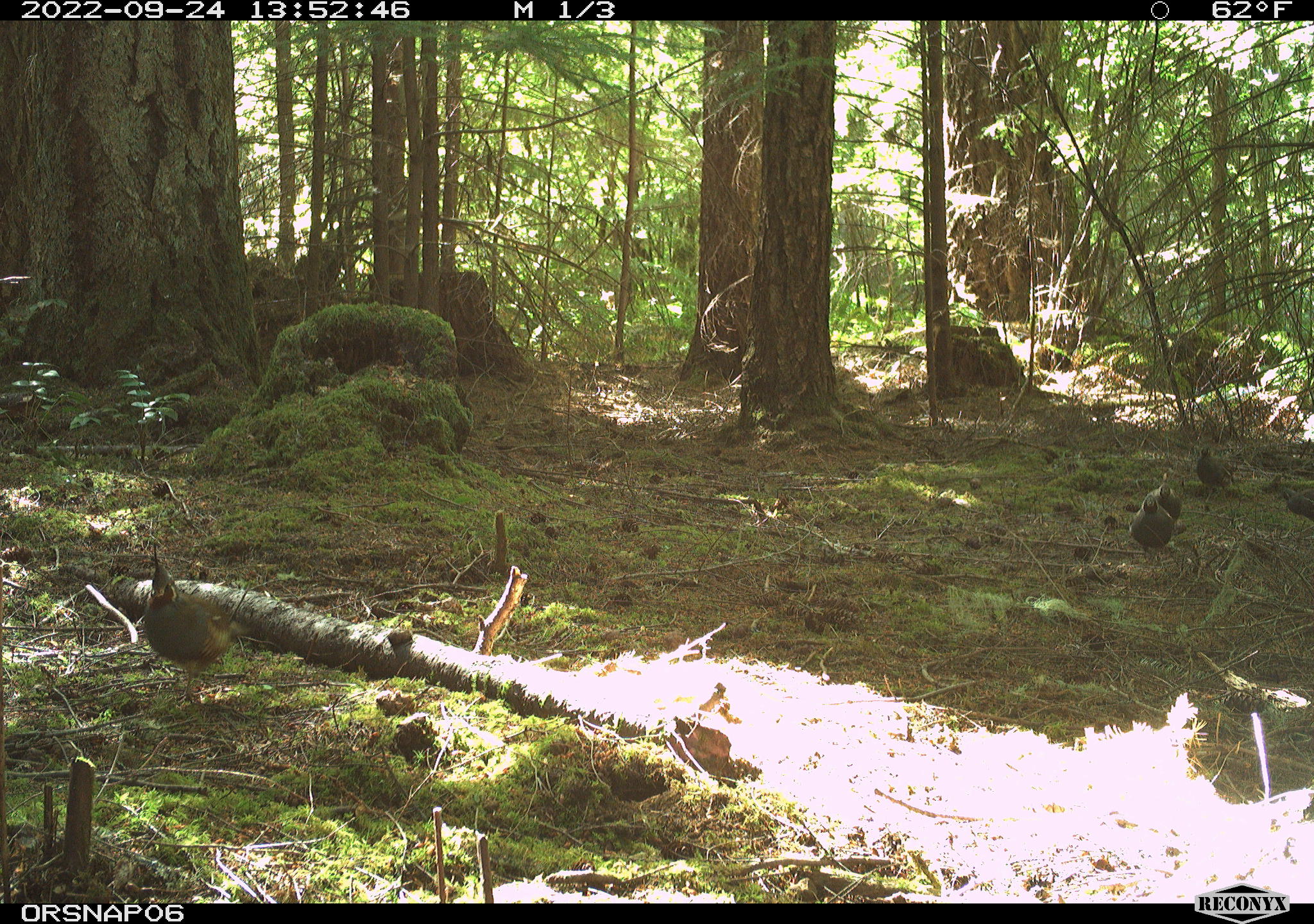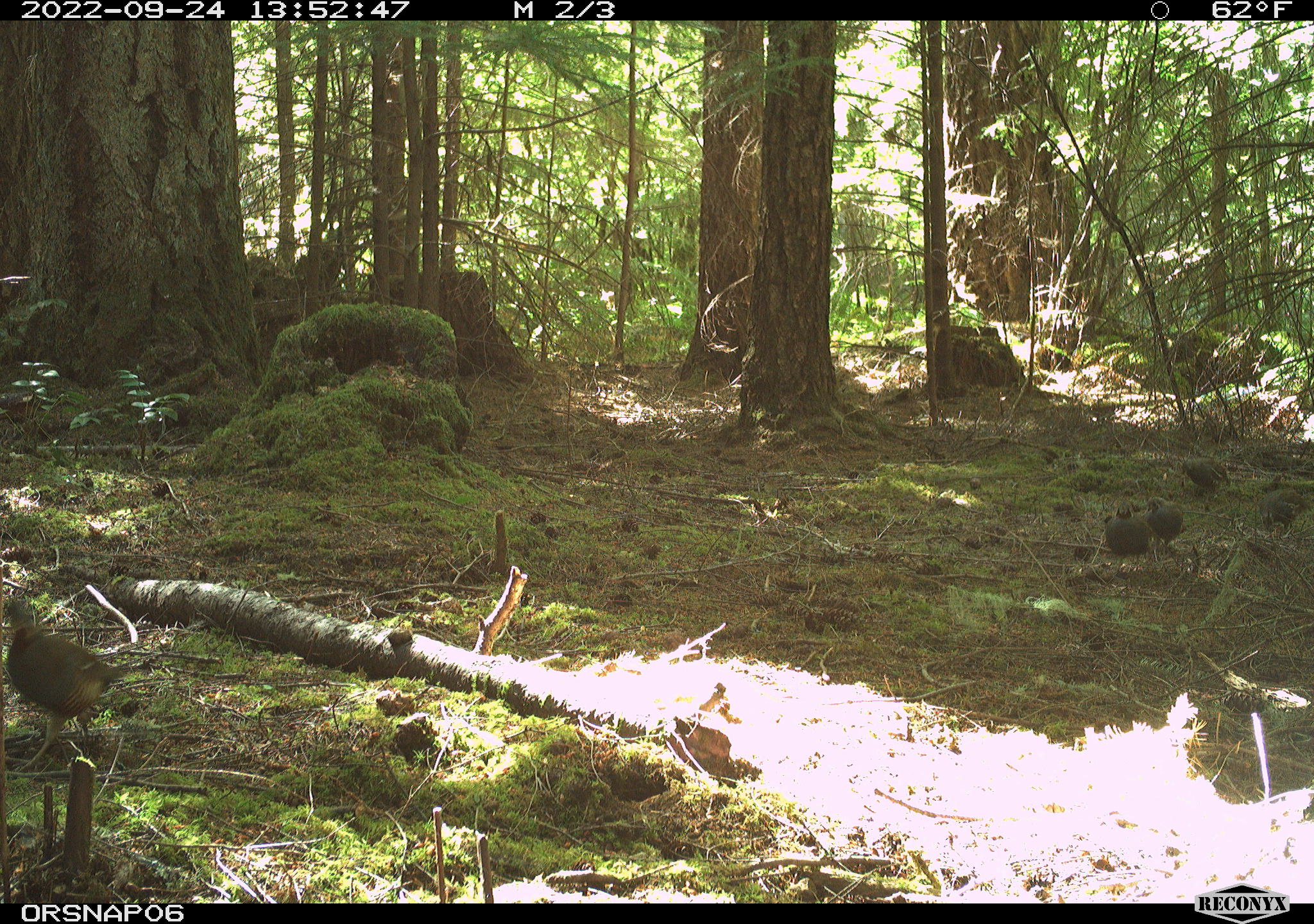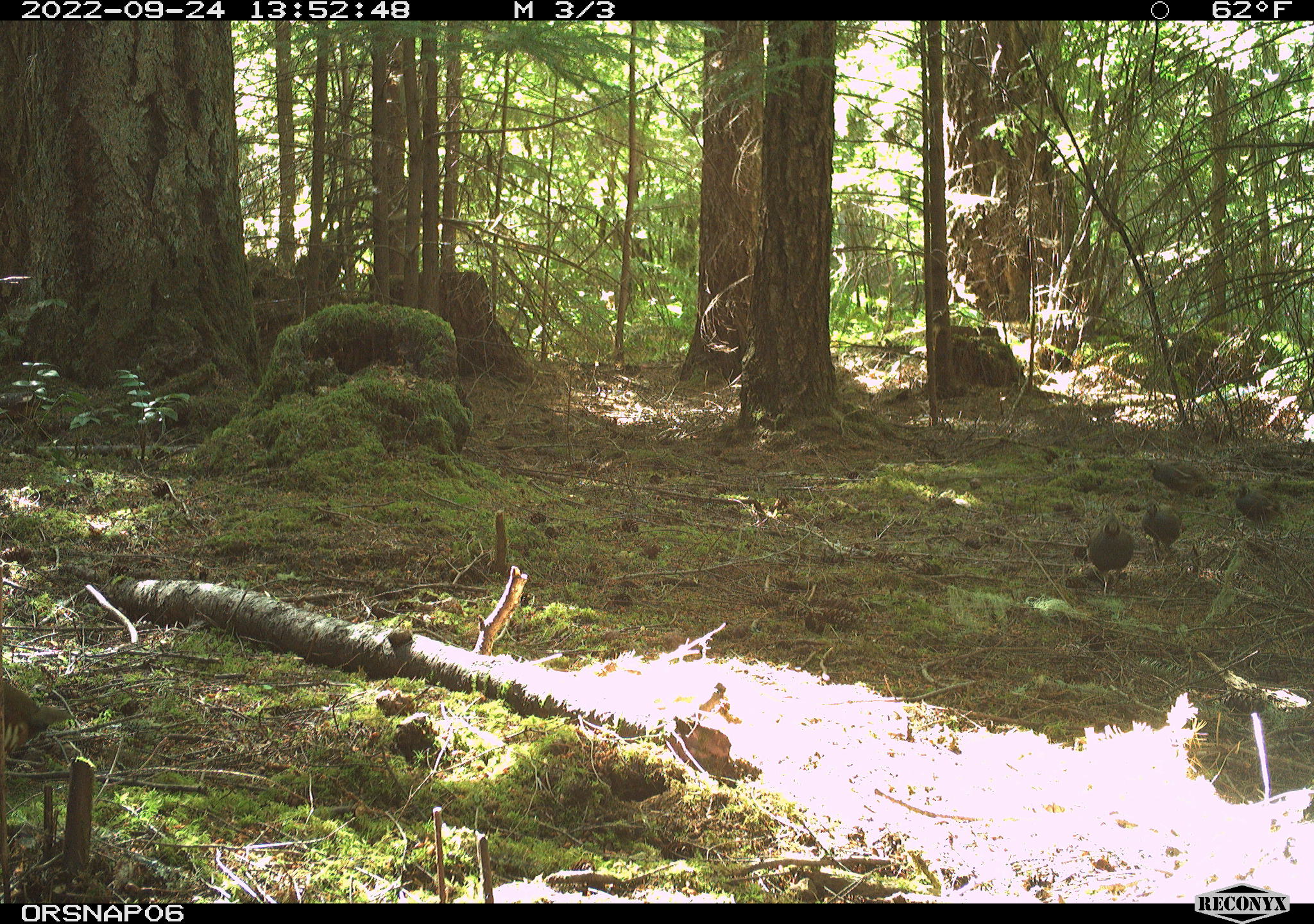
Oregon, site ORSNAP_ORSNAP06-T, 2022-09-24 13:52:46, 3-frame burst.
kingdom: Animalia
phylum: Chordata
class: Aves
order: Galliformes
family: Odontophoridae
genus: Oreortyx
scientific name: Oreortyx pictus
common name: mountain quail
Mountain quail (Oreortyx pictus).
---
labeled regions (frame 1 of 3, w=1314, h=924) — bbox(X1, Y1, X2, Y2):
mountain quail: bbox(130, 534, 249, 705); bbox(1119, 475, 1185, 567); bbox(1190, 442, 1250, 513); bbox(1119, 493, 1178, 558)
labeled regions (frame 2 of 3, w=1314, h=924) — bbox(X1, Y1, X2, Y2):
mountain quail: bbox(4, 590, 132, 774); bbox(1093, 487, 1193, 566); bbox(1163, 439, 1245, 495); bbox(1090, 497, 1151, 560)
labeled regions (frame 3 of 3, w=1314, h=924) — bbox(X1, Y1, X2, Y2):
mountain quail: bbox(1063, 495, 1191, 605); bbox(5, 677, 76, 776); bbox(1073, 511, 1142, 597); bbox(1141, 453, 1216, 515); bbox(1228, 475, 1287, 541)